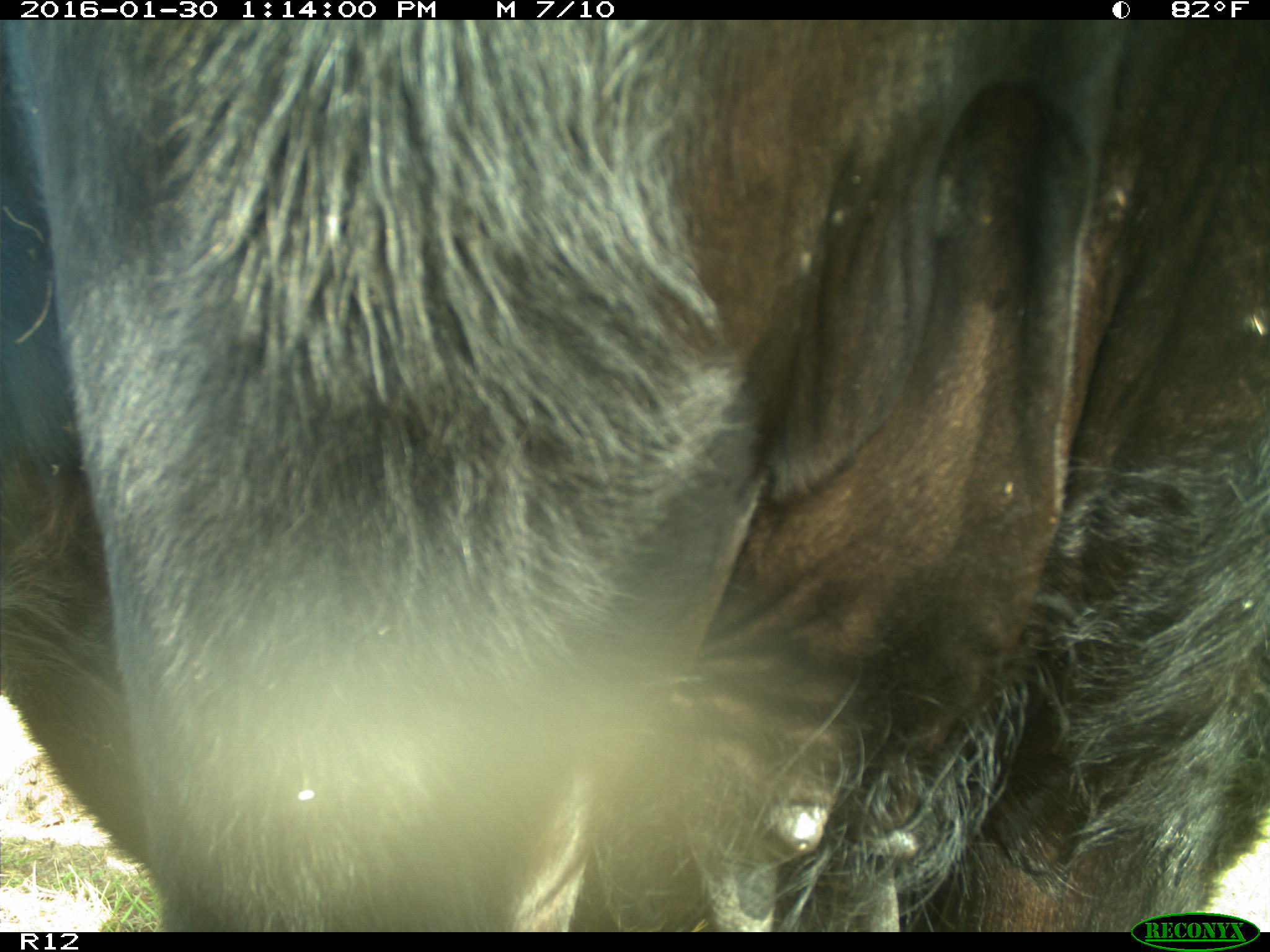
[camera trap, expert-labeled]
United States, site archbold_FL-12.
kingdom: Animalia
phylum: Chordata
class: Mammalia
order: Artiodactyla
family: Bovidae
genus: Bos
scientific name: Bos taurus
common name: domestic cow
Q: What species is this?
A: Bos taurus (domestic cow).